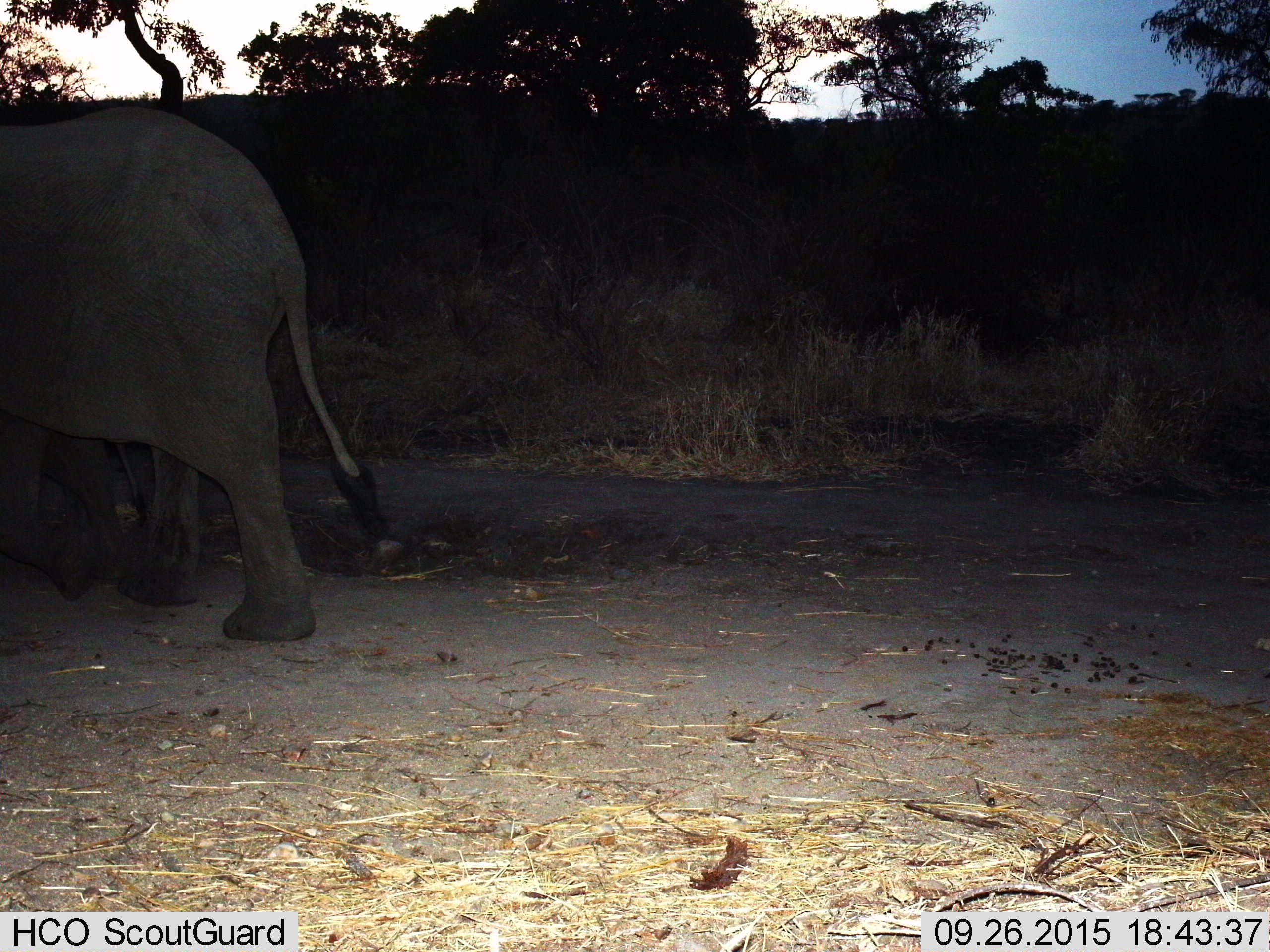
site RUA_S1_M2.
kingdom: Animalia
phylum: Chordata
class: Mammalia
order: Proboscidea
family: Elephantidae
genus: Loxodonta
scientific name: Loxodonta africana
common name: african bush elephant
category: elephant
Elephant (african bush elephant) (Loxodonta africana), count 1. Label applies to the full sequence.